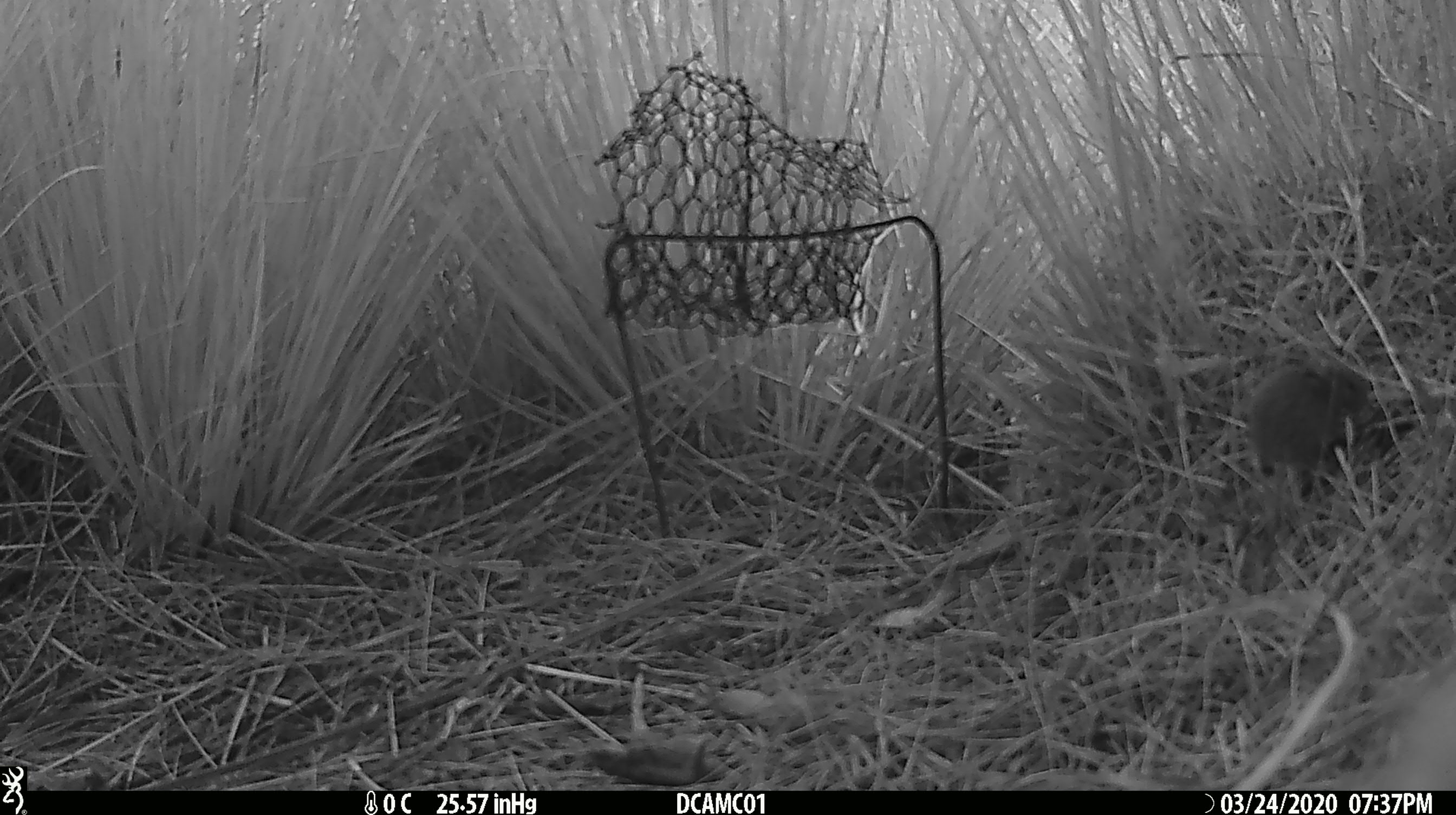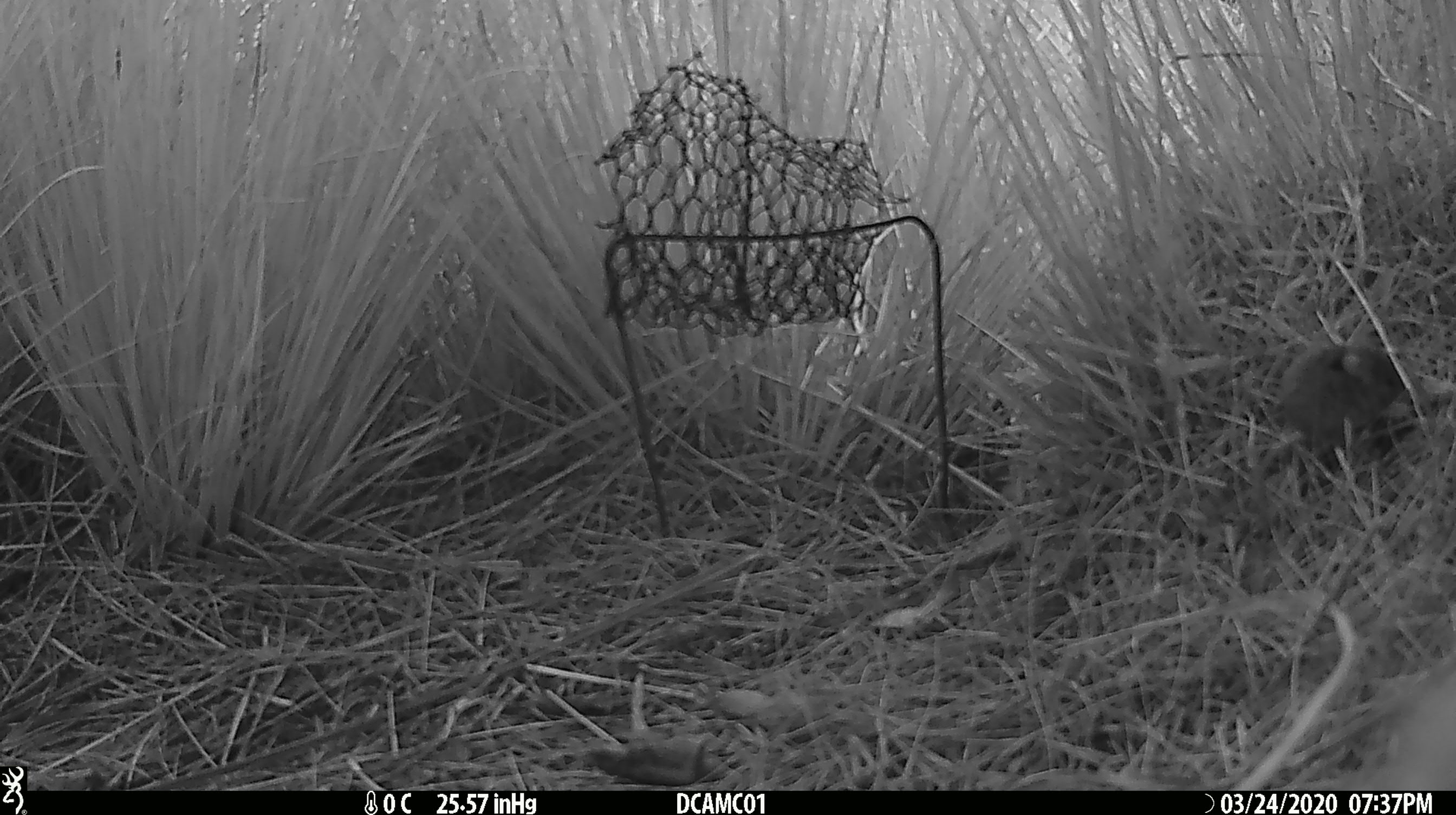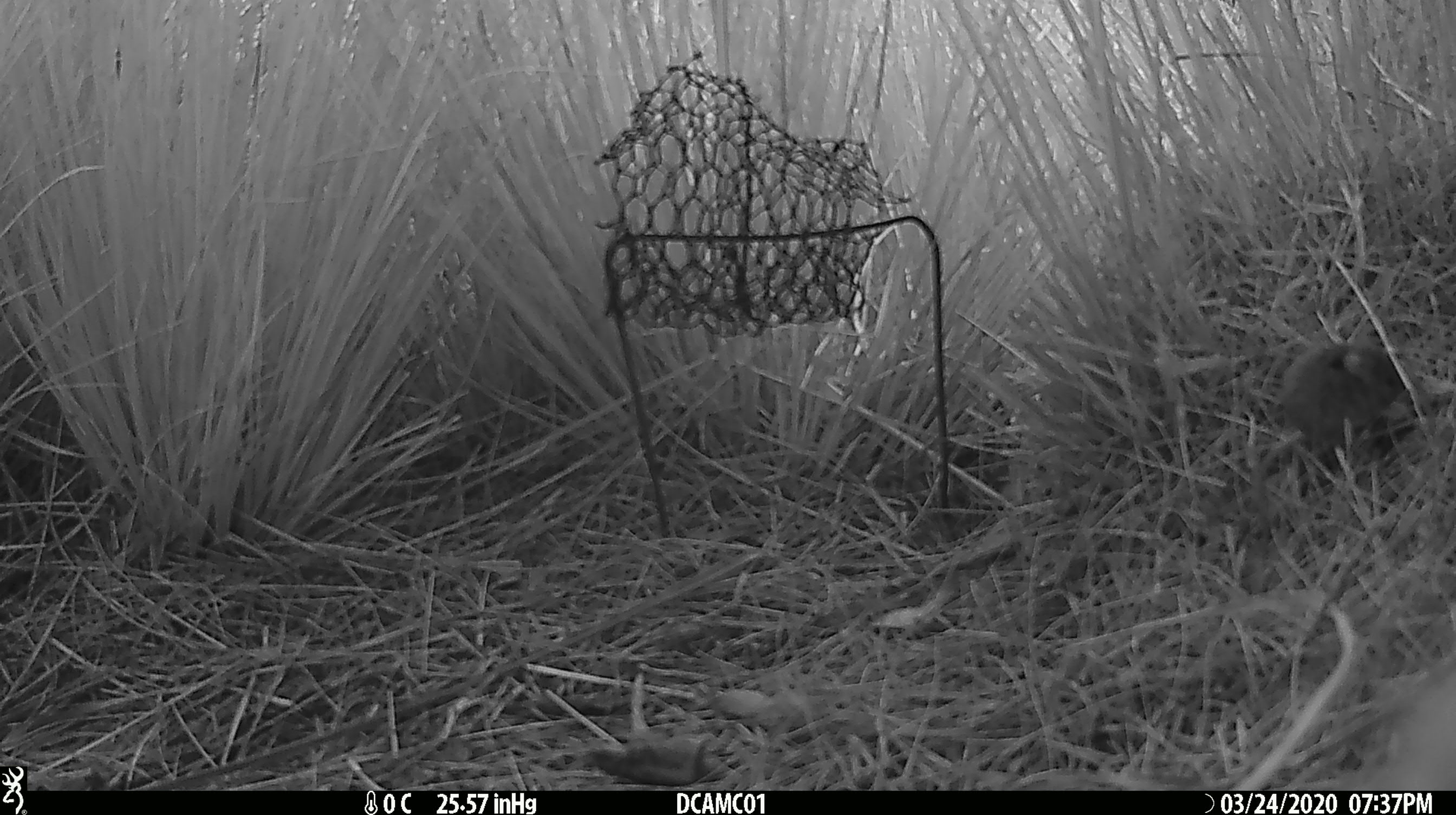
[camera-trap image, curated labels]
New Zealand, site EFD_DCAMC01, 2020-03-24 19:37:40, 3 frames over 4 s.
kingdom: Animalia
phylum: Chordata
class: Mammalia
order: Rodentia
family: Muridae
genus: Mus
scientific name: Mus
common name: mouse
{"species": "mouse (Mus)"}